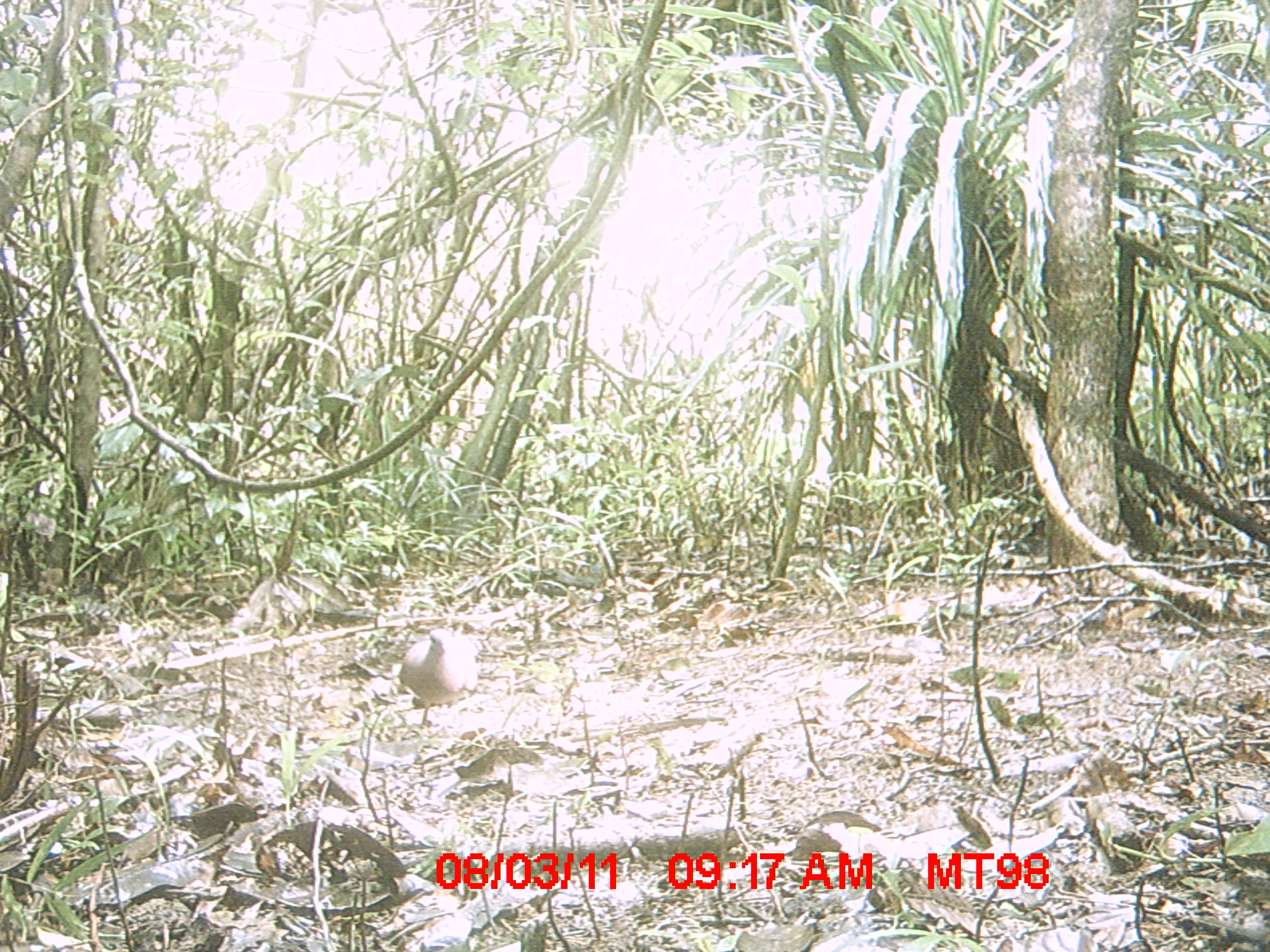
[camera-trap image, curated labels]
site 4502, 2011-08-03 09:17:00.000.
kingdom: Animalia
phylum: Chordata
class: Aves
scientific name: Aves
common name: bird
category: unknown bird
Unknown bird (bird) (Aves), count 1.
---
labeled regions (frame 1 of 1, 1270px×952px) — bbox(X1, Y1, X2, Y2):
unknown bird: bbox(396, 625, 484, 730)